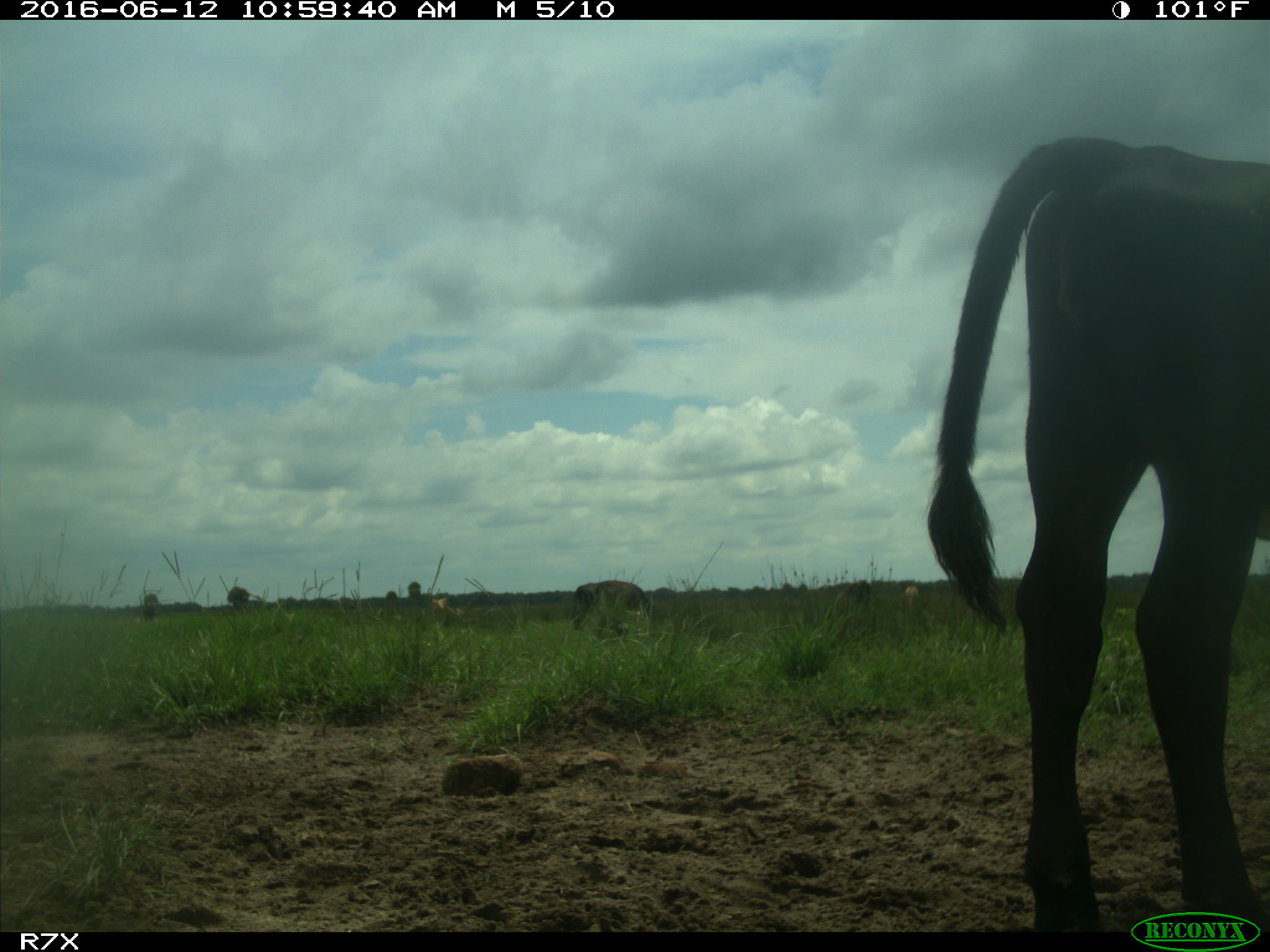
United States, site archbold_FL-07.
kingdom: Animalia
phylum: Chordata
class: Mammalia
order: Artiodactyla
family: Bovidae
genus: Bos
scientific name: Bos taurus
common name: domestic cow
Bos taurus (domestic cow).